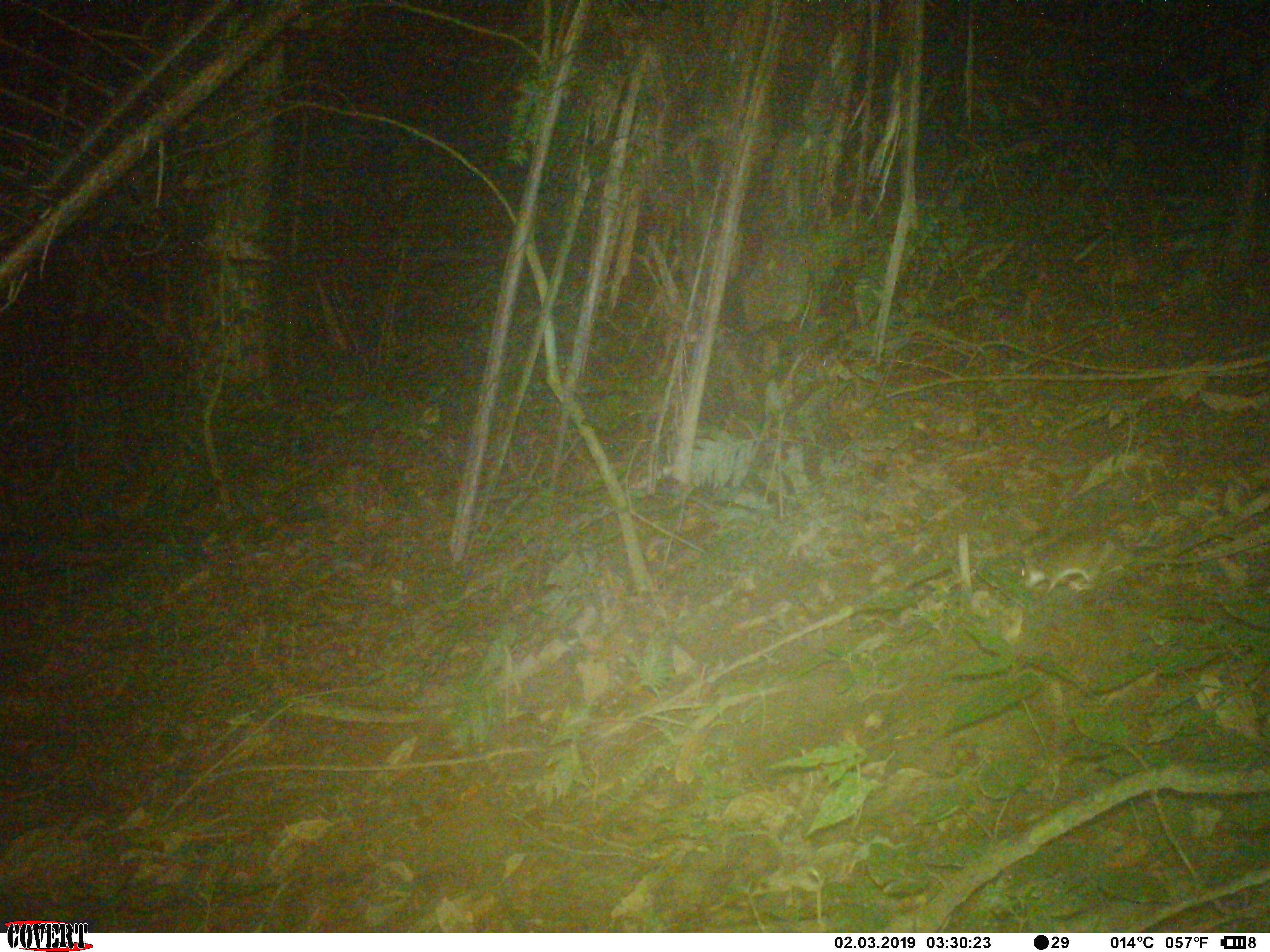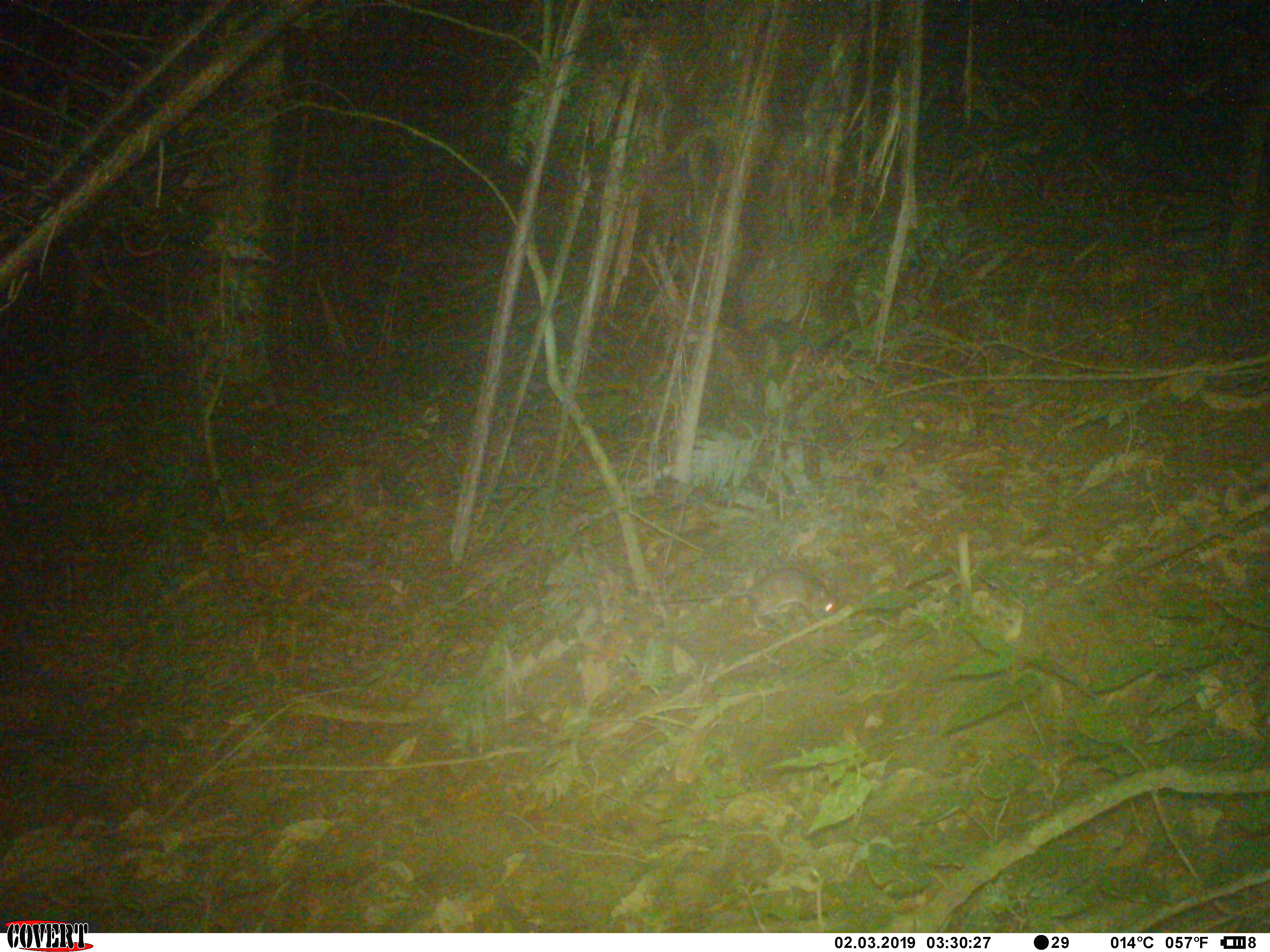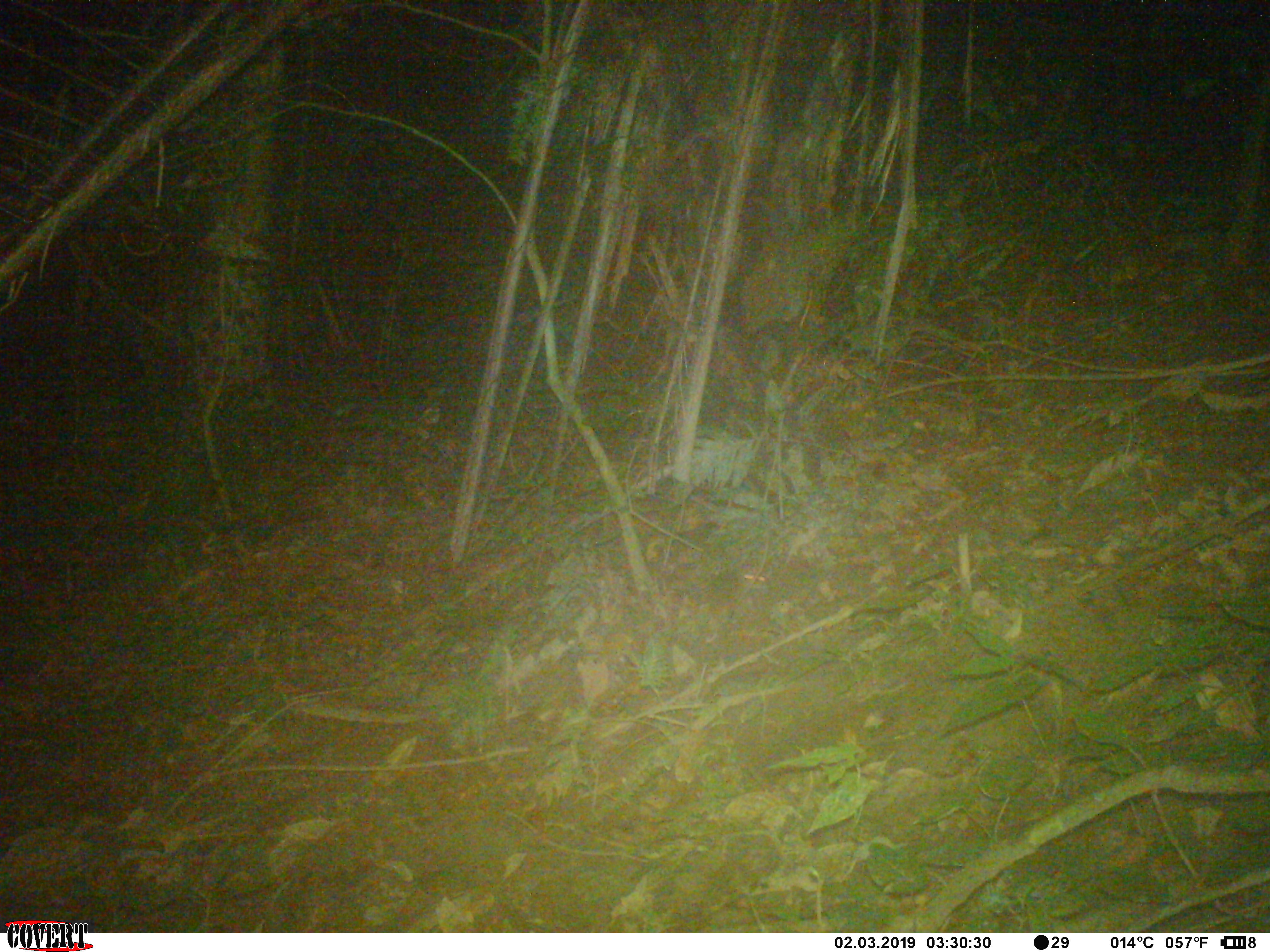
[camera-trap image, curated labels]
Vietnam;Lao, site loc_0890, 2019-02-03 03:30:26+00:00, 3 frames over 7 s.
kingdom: Animalia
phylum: Chordata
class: Mammalia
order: Rodentia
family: Muridae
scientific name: Muridae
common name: old-world mice and rats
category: unidentified murid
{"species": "unidentified murid (old-world mice and rats) (Muridae)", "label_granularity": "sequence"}